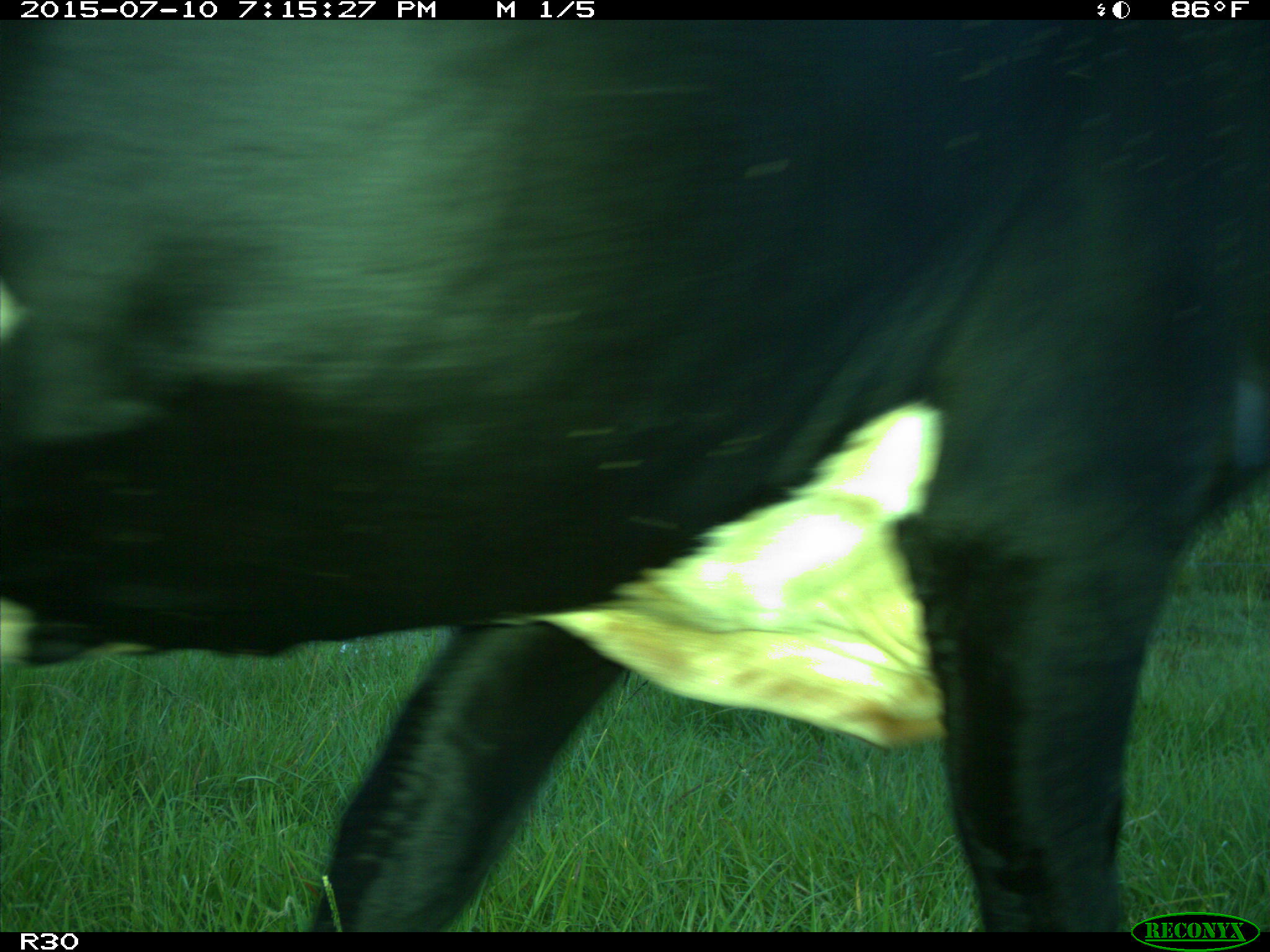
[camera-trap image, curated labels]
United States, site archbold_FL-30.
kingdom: Animalia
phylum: Chordata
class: Mammalia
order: Artiodactyla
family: Bovidae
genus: Bos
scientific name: Bos taurus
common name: domestic cow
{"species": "Bos taurus (domestic cow)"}